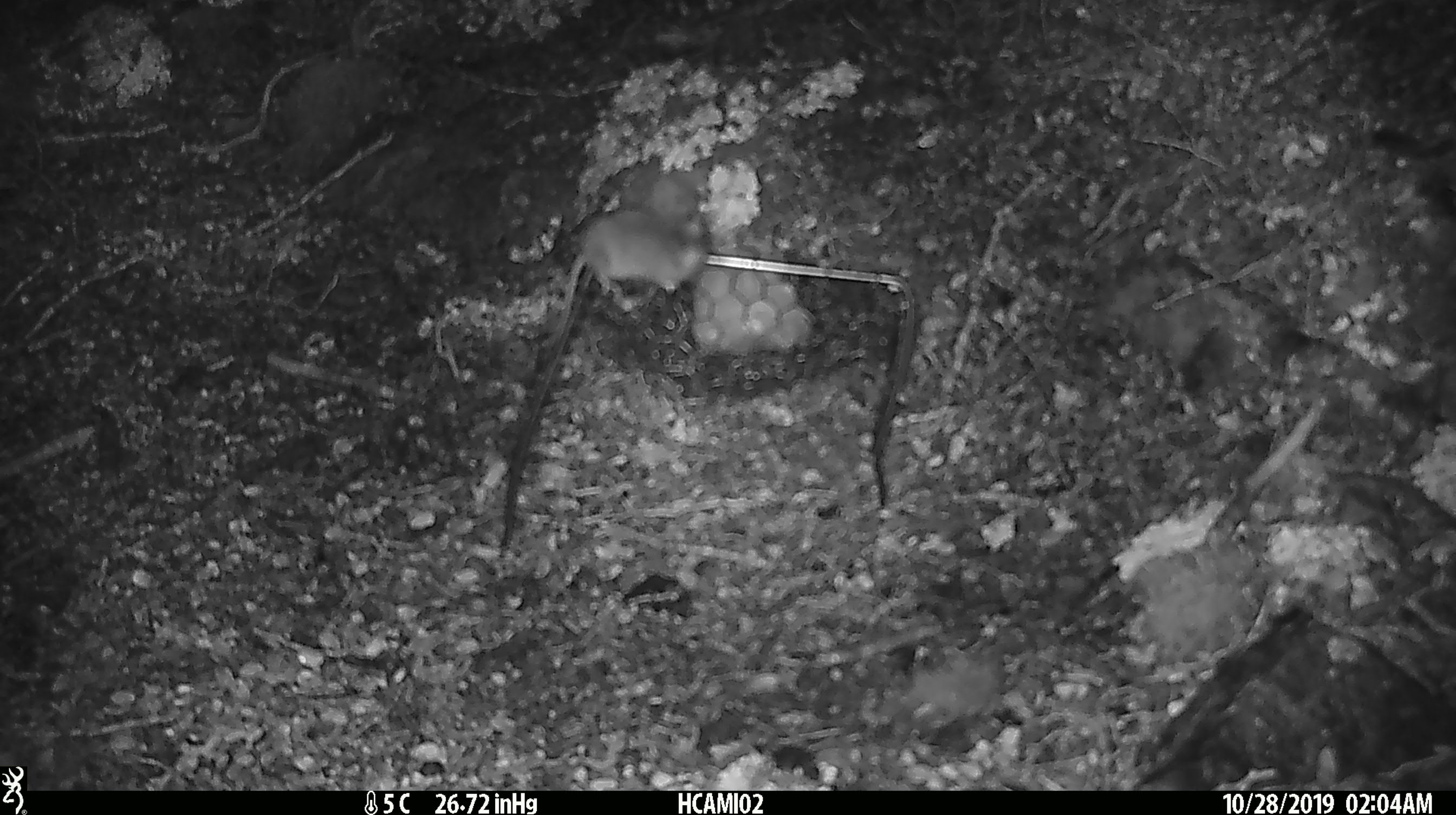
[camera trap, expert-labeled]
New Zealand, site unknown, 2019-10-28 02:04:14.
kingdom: Animalia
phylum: Chordata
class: Mammalia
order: Rodentia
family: Muridae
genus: Mus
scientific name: Mus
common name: mouse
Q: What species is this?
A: Mouse (Mus).